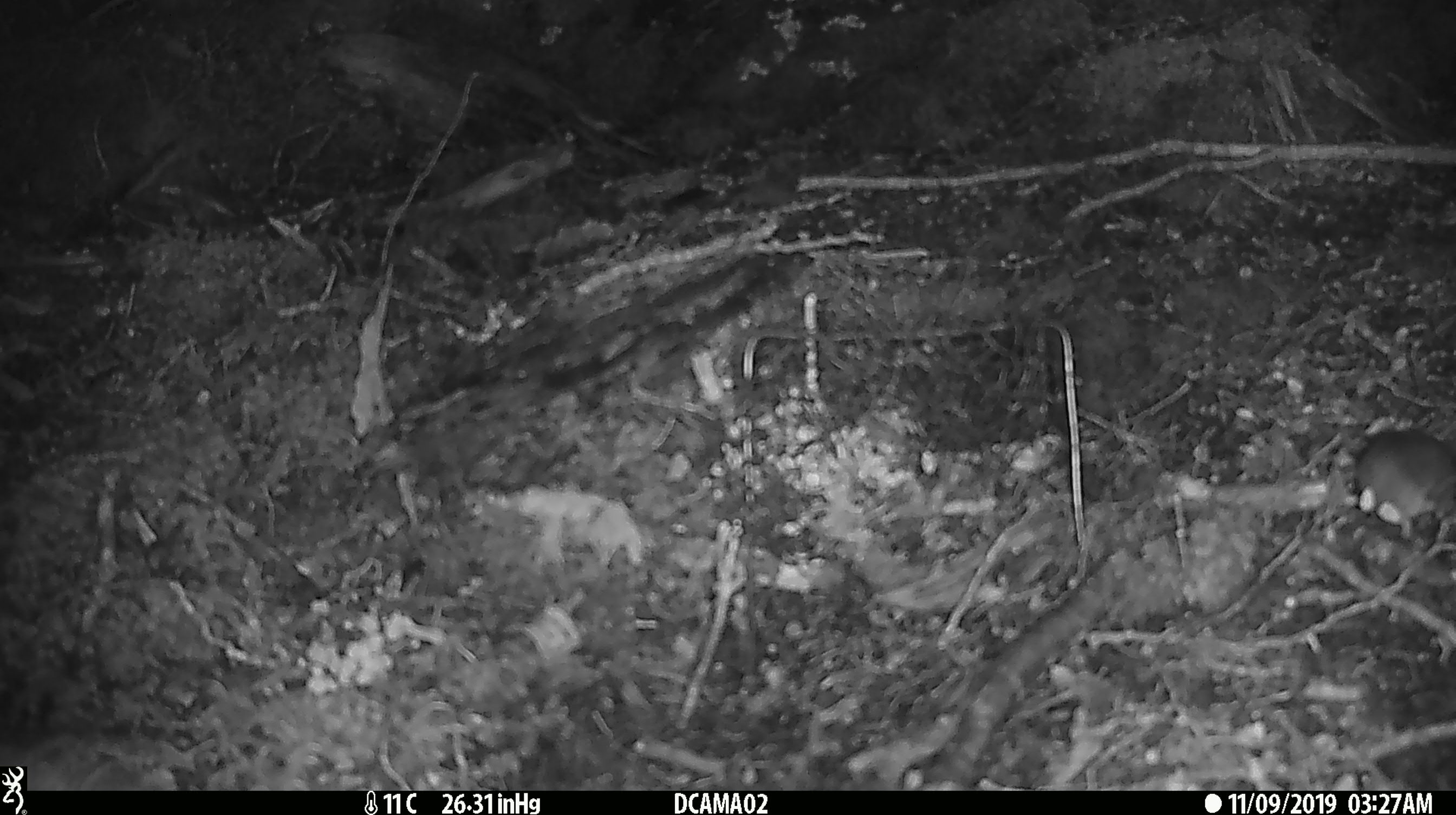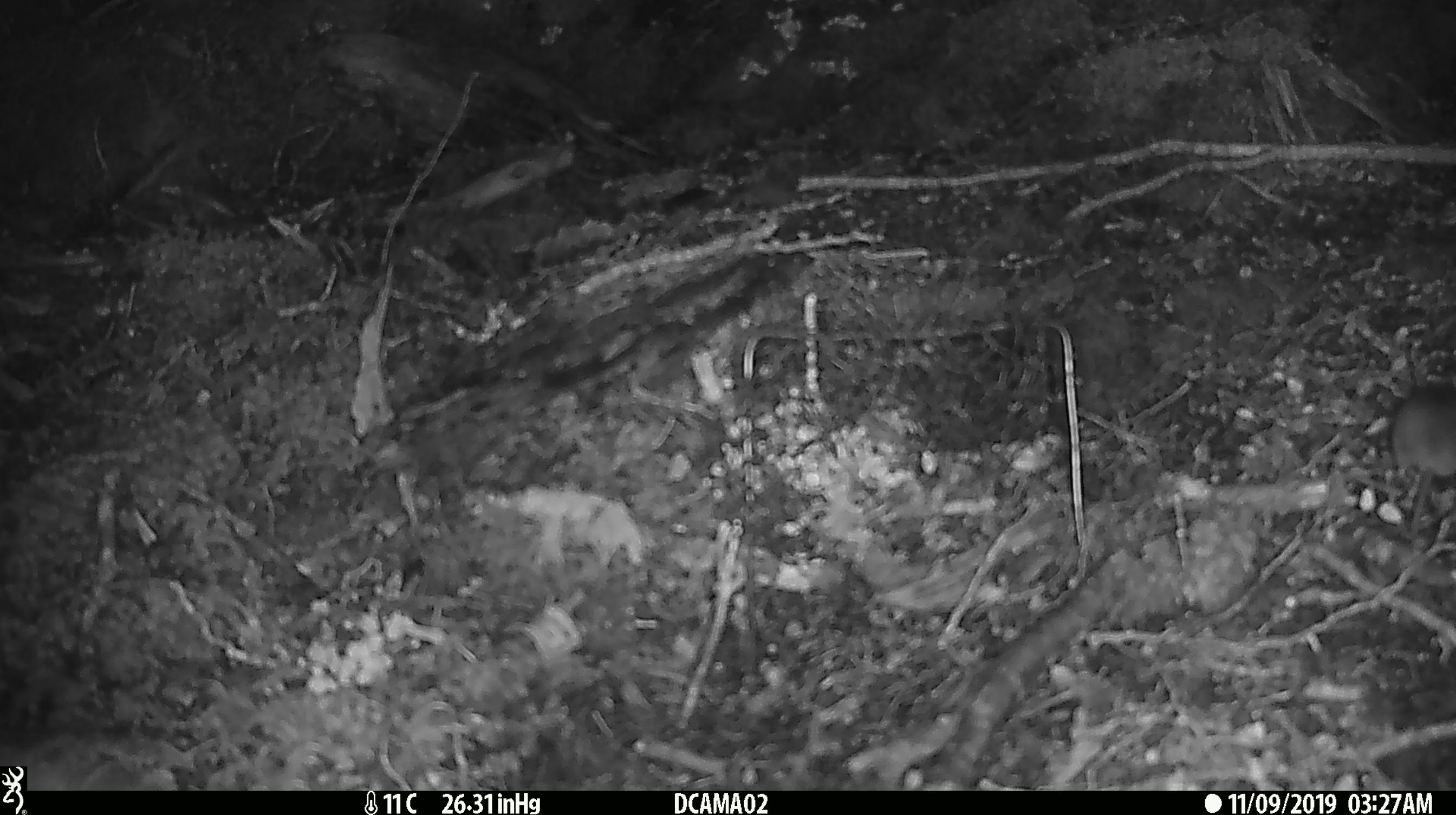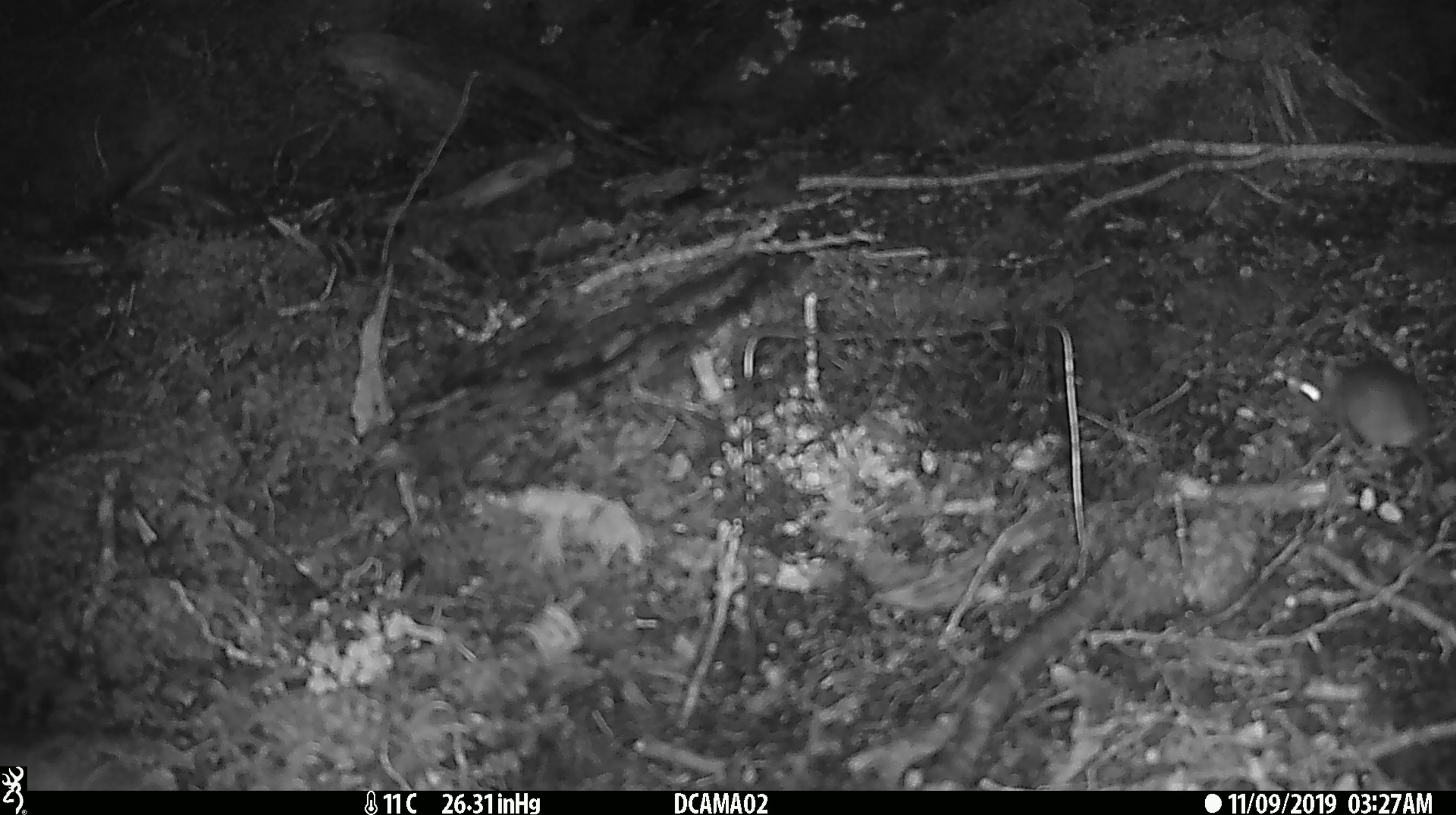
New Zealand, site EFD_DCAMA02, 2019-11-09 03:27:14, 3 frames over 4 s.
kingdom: Animalia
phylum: Chordata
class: Mammalia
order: Rodentia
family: Muridae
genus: Mus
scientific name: Mus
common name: mouse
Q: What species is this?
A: Mouse (Mus).